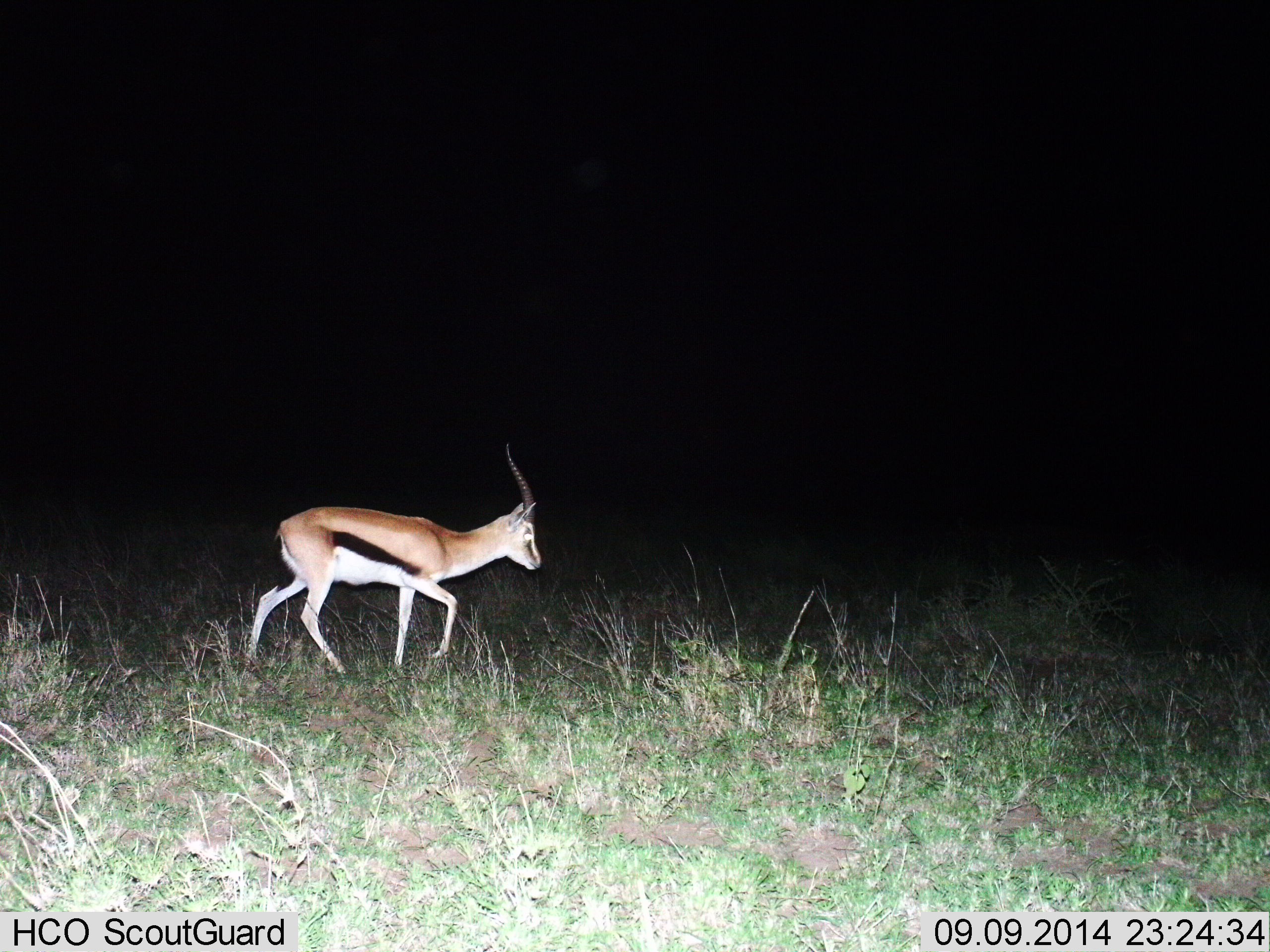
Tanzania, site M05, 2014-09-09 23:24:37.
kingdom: Animalia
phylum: Chordata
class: Mammalia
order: Artiodactyla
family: Bovidae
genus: Eudorcas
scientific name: Eudorcas thomsonii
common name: thomson's gazelle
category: gazellethomsons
Gazellethomsons (thomson's gazelle) (Eudorcas thomsonii), count 1. Behavior (volunteer vote fractions): standing 20%, resting 0%, moving 90%, interacting 0%. Young present (vote fraction): 0%. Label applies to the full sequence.